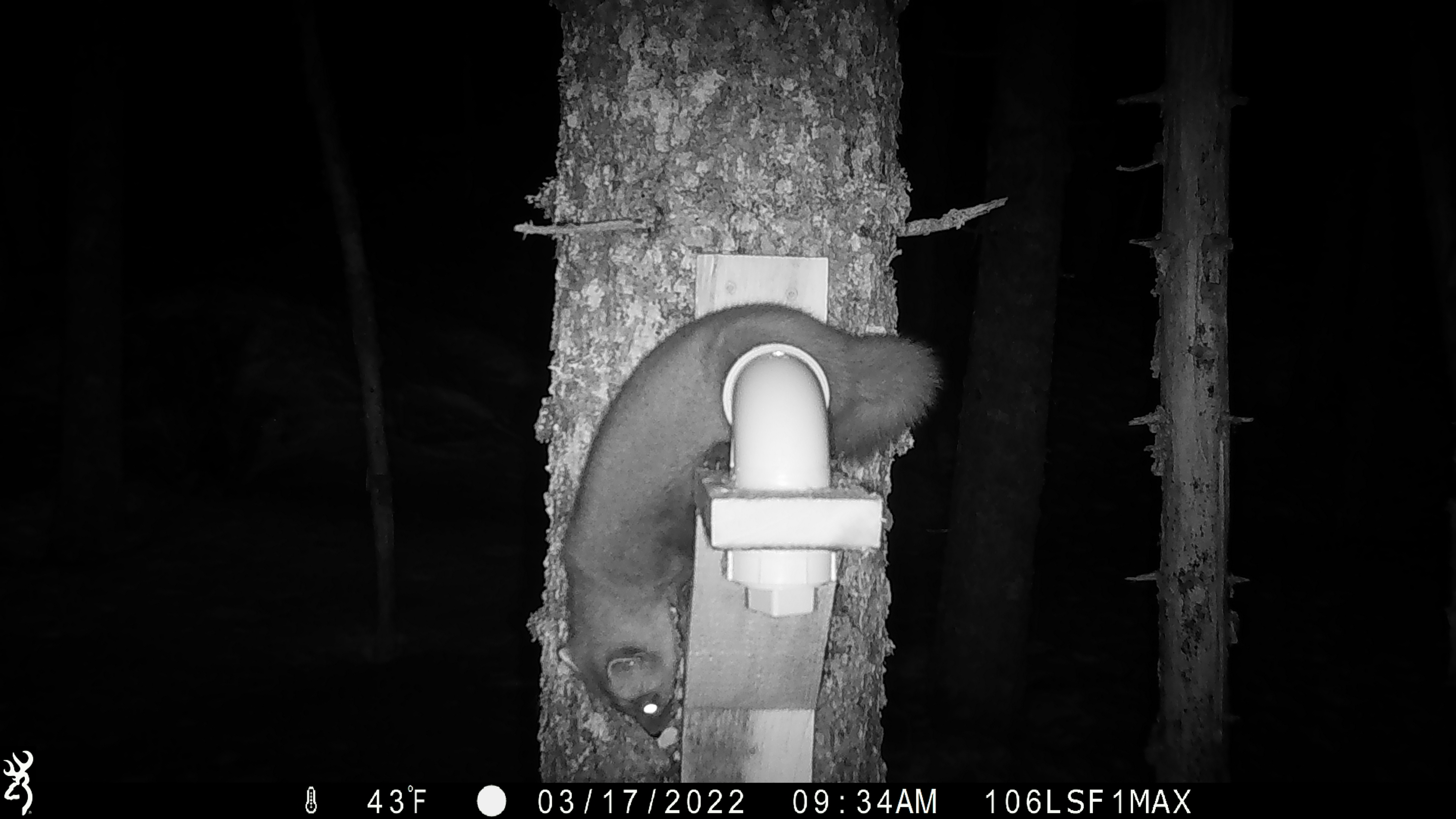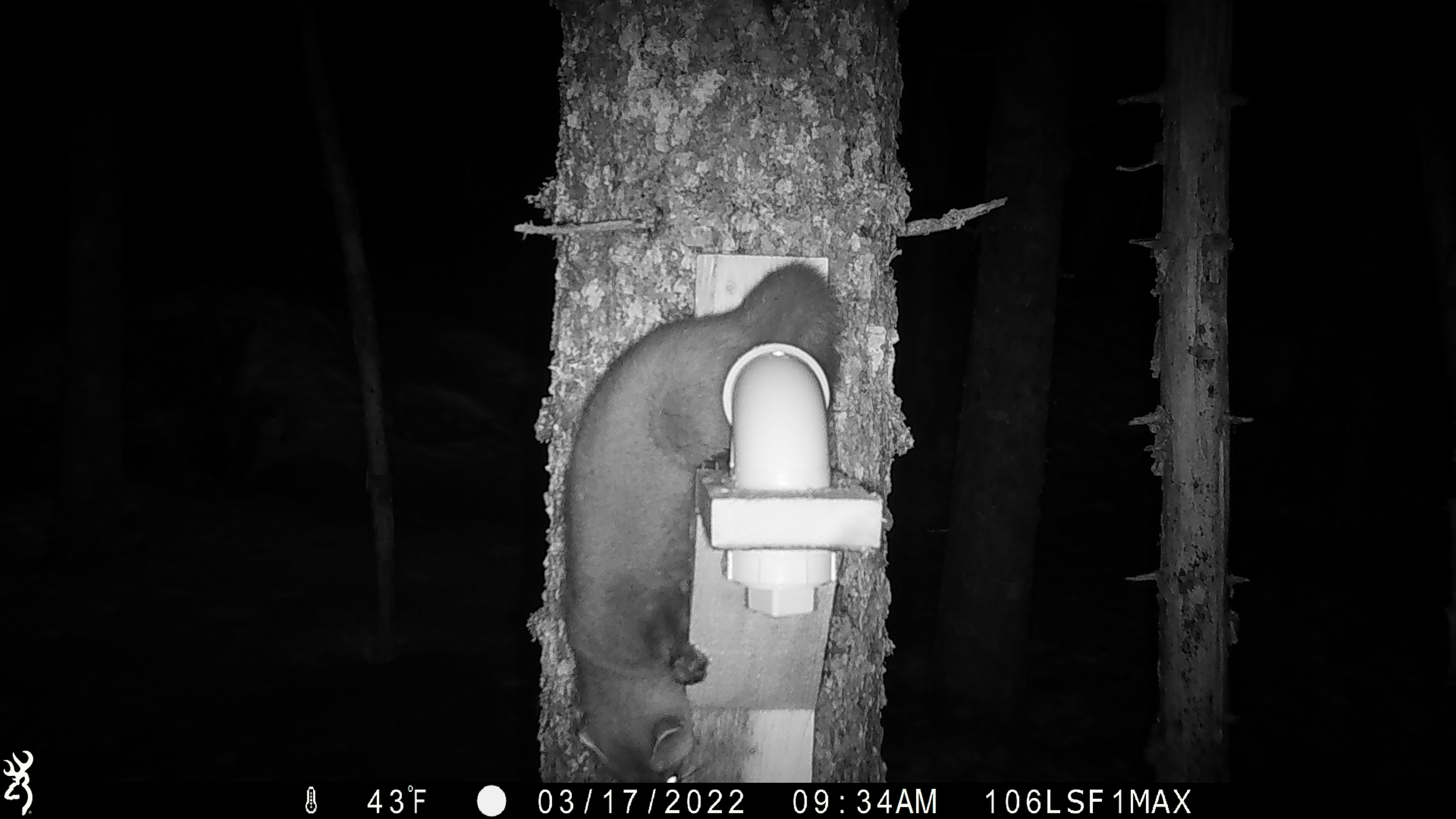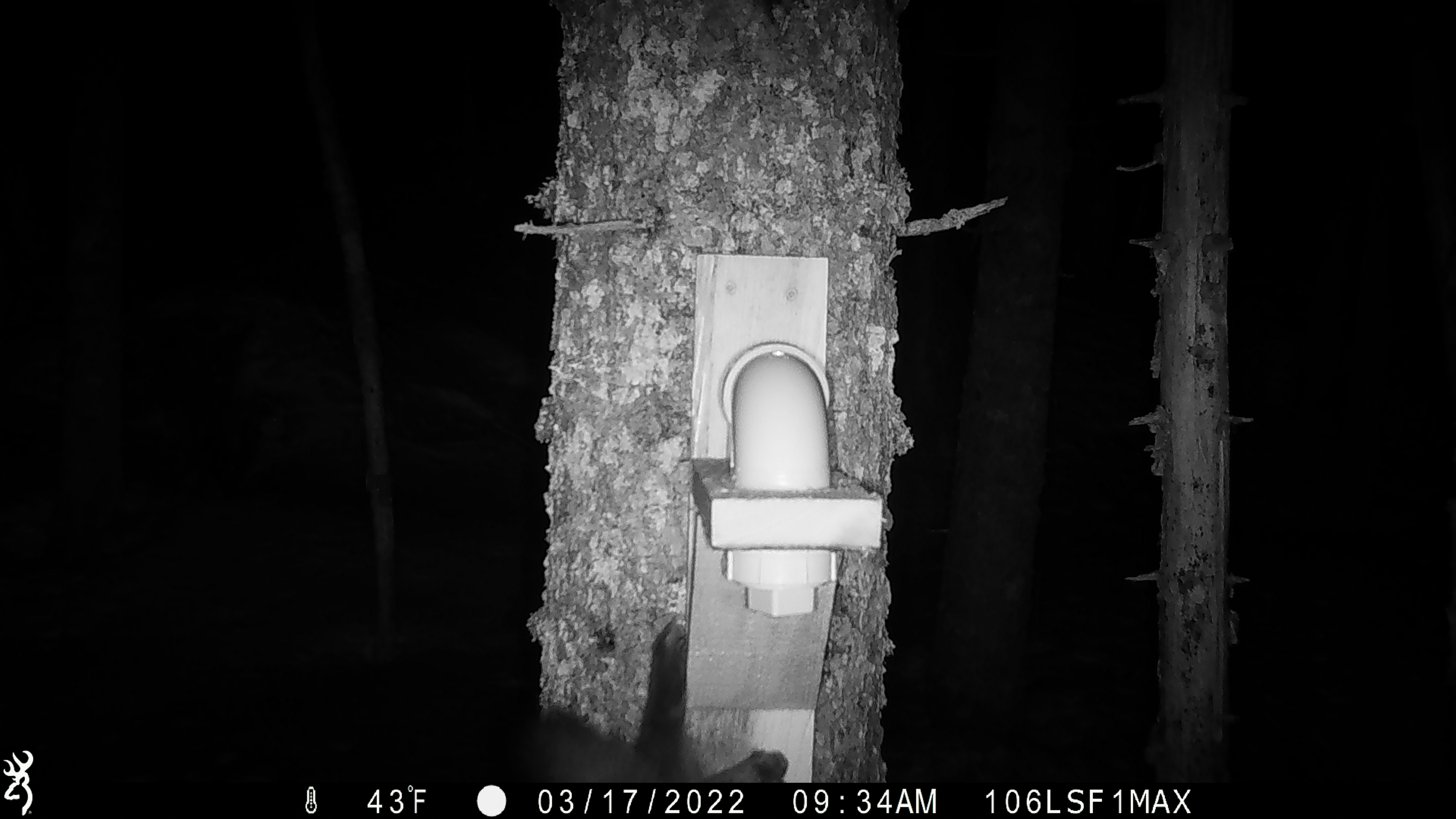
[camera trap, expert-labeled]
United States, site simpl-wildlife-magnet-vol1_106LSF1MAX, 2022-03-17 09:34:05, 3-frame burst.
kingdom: Animalia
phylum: Chordata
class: Mammalia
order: Carnivora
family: Mustelidae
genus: Martes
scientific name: Martes americana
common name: american marten